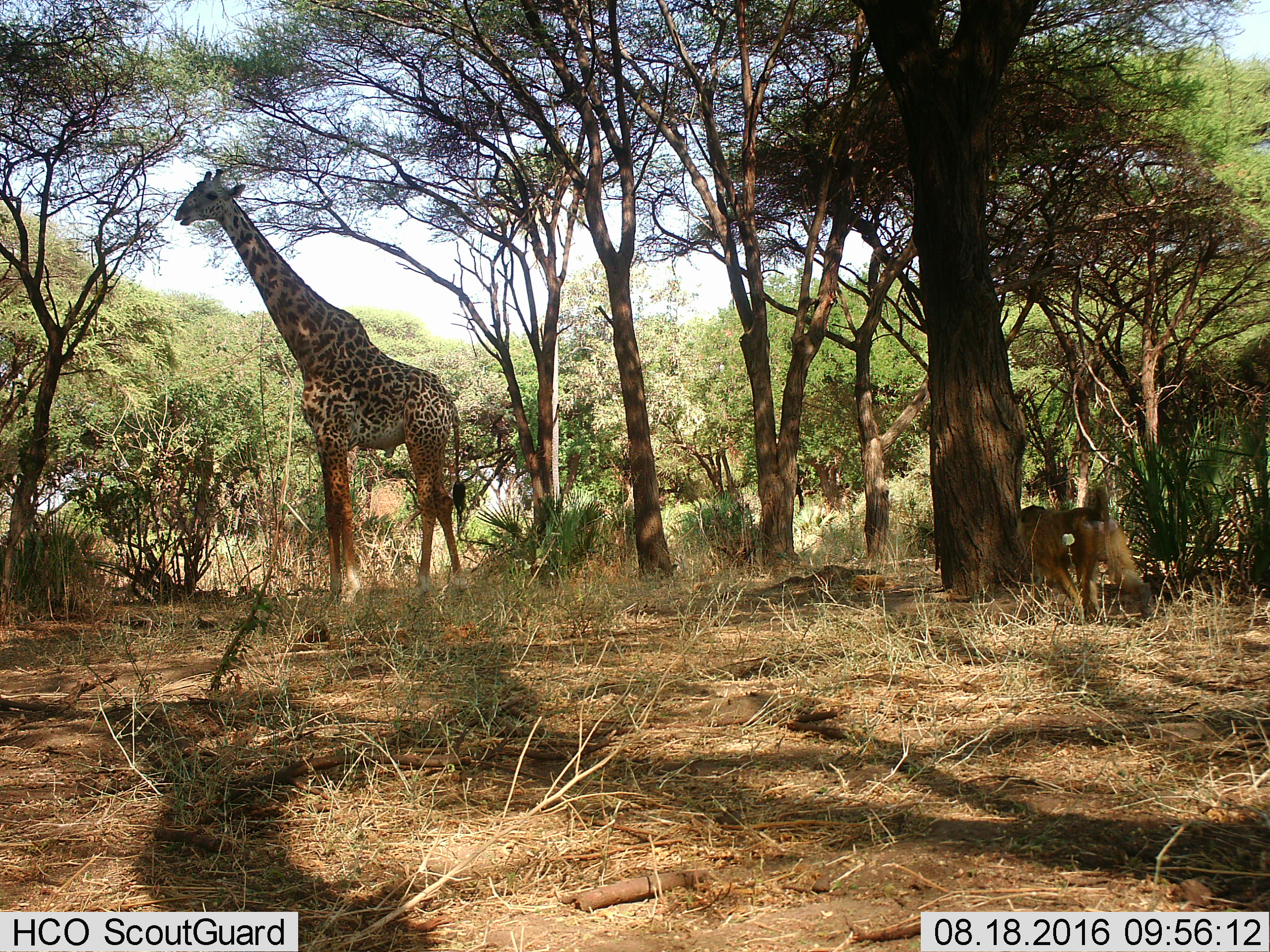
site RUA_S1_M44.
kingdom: Animalia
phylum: Chordata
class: Mammalia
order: Primates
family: Cercopithecidae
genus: Papio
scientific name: Papio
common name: baboon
Baboon (Papio), count 1. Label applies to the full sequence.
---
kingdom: Animalia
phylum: Chordata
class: Mammalia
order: Artiodactyla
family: Giraffidae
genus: Giraffa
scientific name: Giraffa camelopardalis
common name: giraffe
Giraffe (Giraffa camelopardalis), count 1. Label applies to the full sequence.